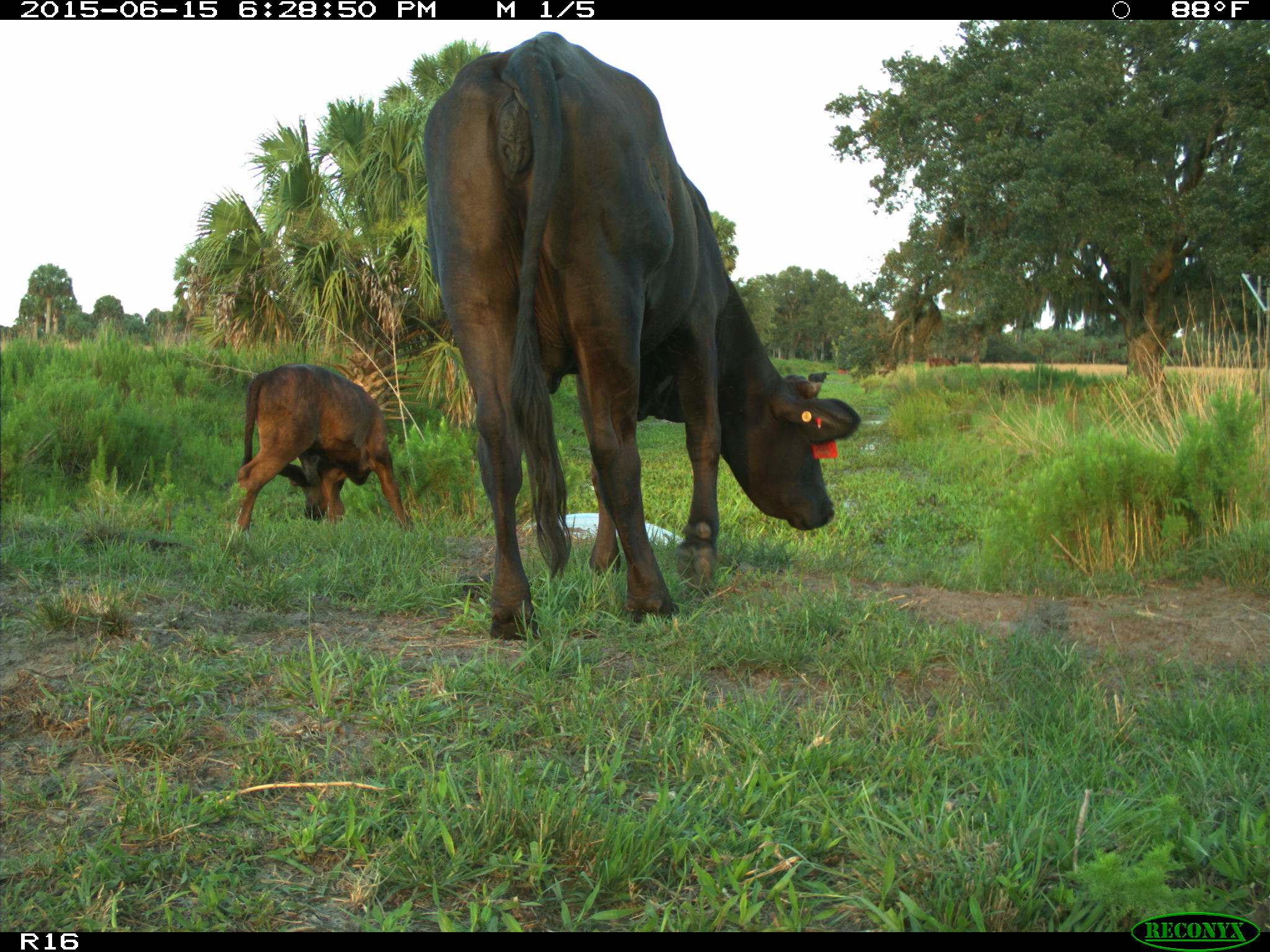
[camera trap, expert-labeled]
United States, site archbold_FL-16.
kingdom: Animalia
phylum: Chordata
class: Mammalia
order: Artiodactyla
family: Bovidae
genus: Bos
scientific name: Bos taurus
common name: domestic cow